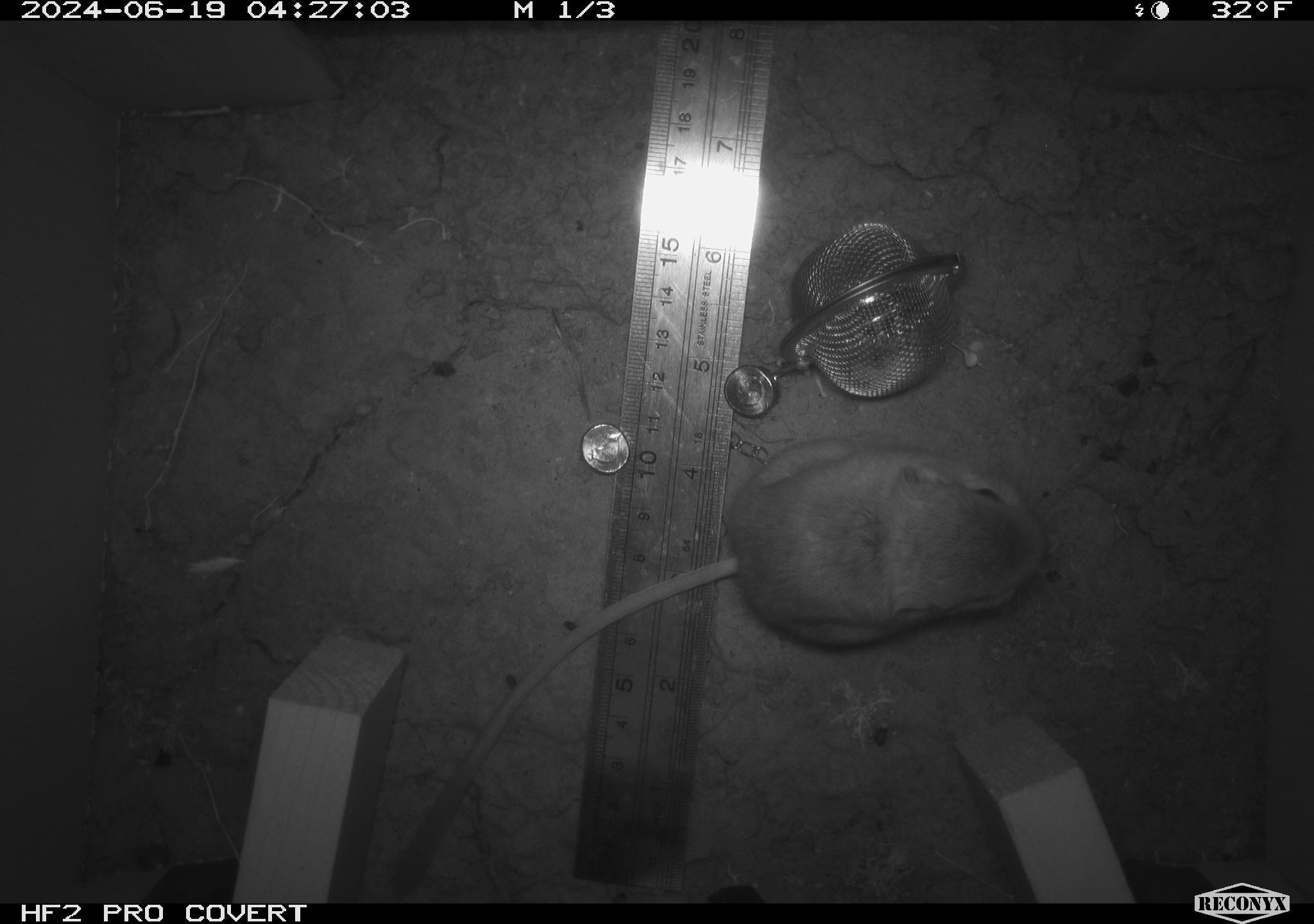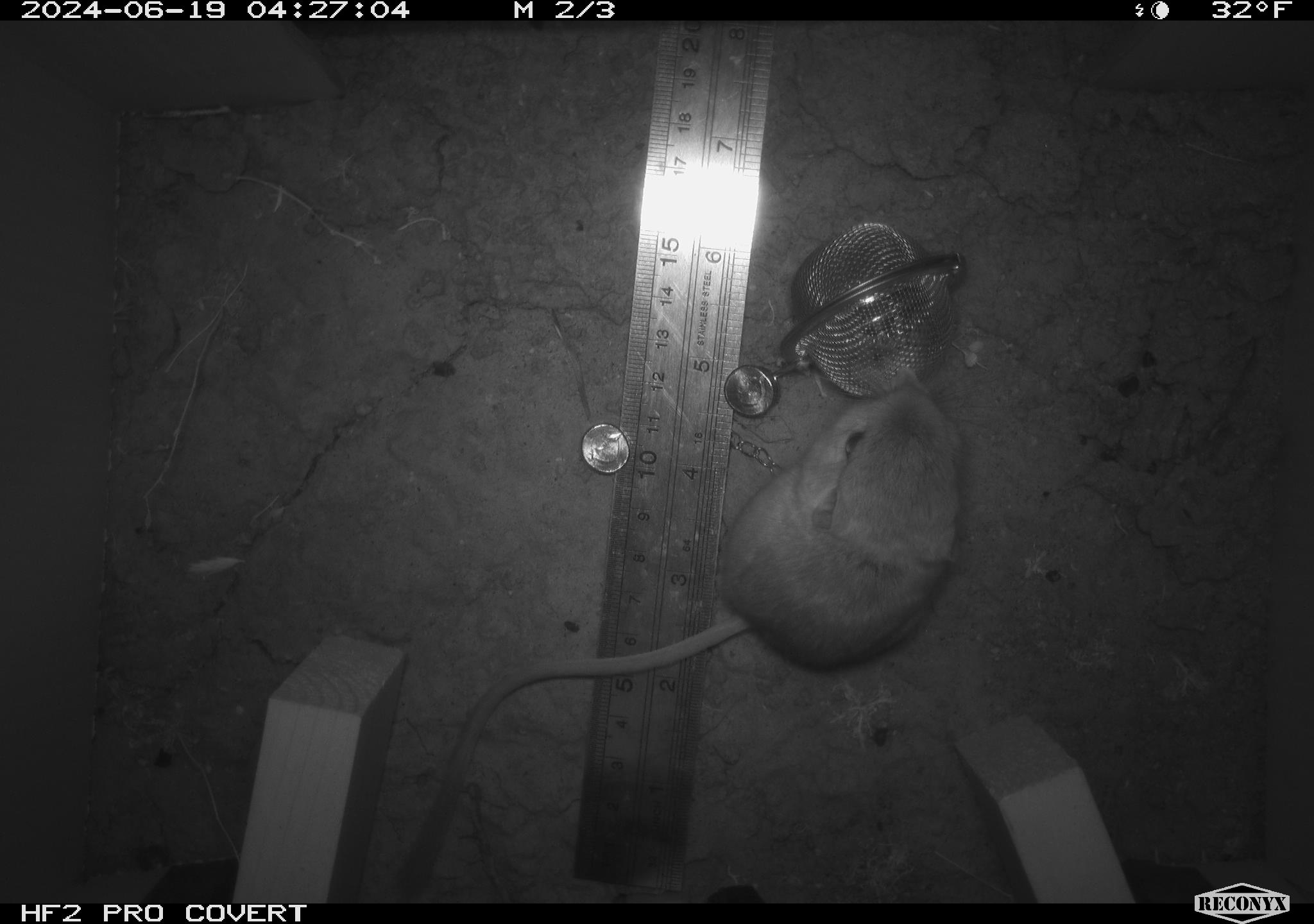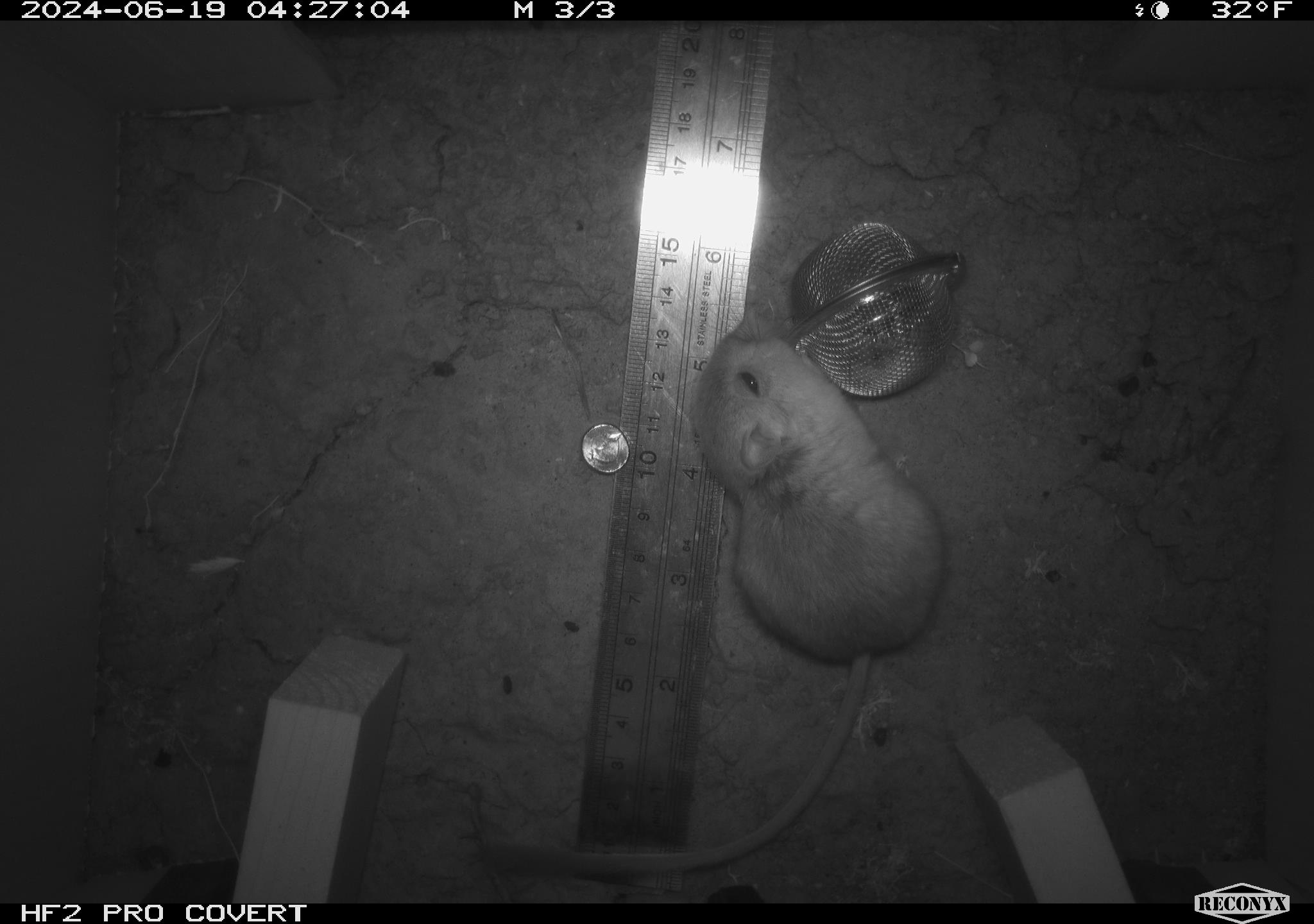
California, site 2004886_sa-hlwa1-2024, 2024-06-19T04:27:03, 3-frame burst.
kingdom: Animalia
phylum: Chordata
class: Mammalia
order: Rodentia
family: Heteromyidae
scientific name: Heteromyidae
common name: kangaroo rats and pocket mice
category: heteromyidae family